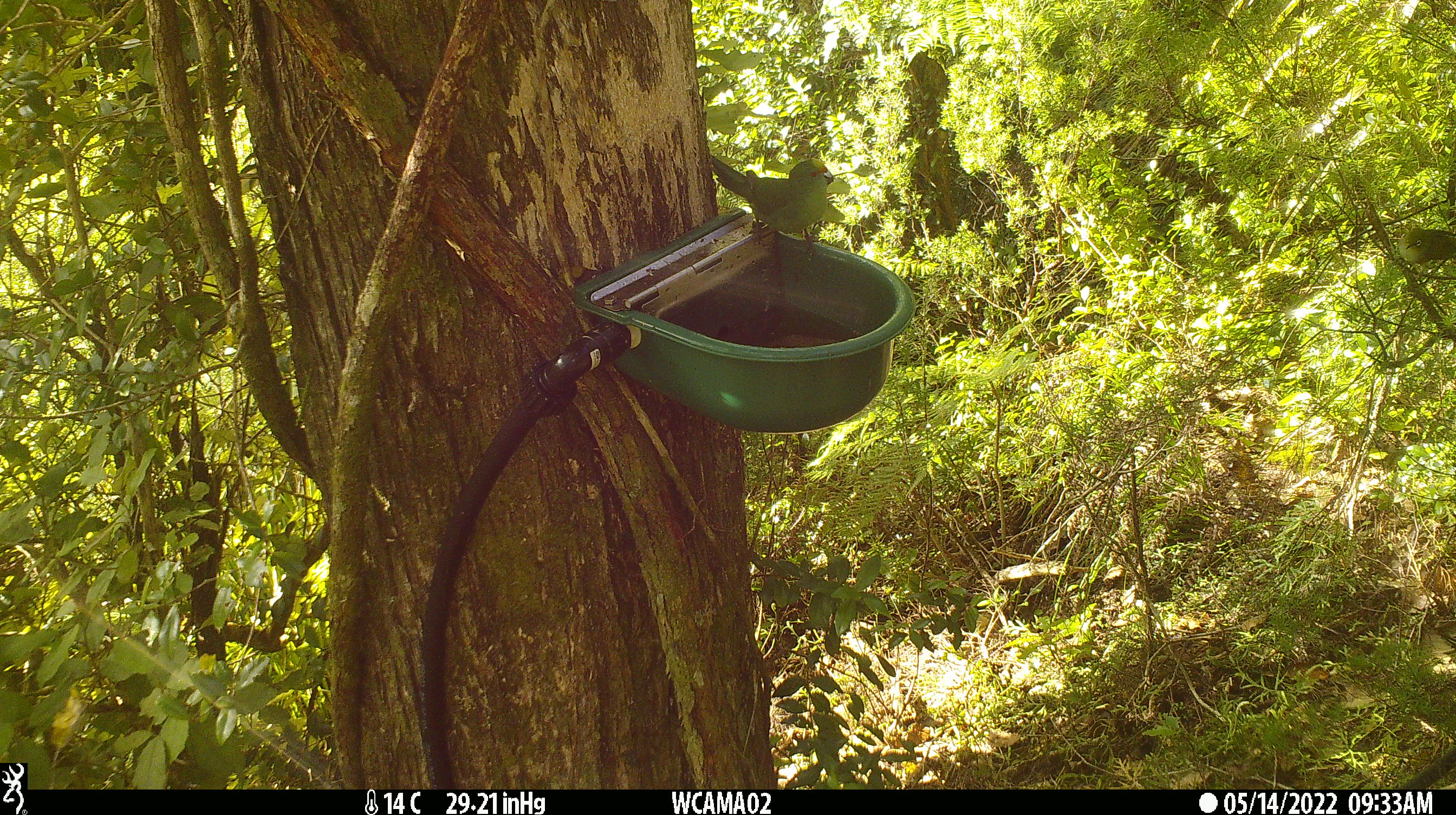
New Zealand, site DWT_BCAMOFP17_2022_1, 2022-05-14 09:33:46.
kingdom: Animalia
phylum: Chordata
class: Aves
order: Psittaciformes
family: Psittaculidae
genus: Cyanoramphus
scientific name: Cyanoramphus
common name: parakeet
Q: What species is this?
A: Parakeet (Cyanoramphus).